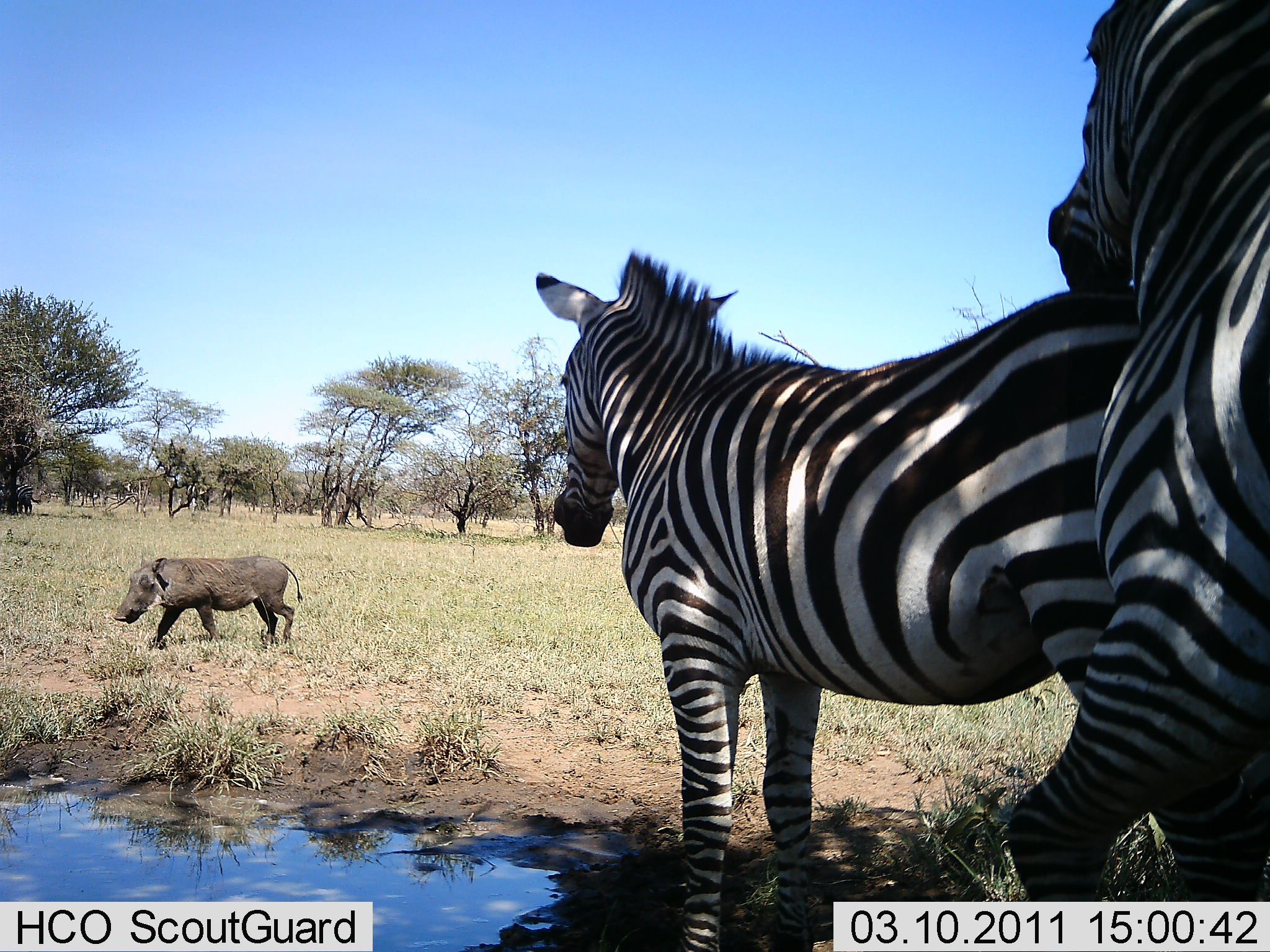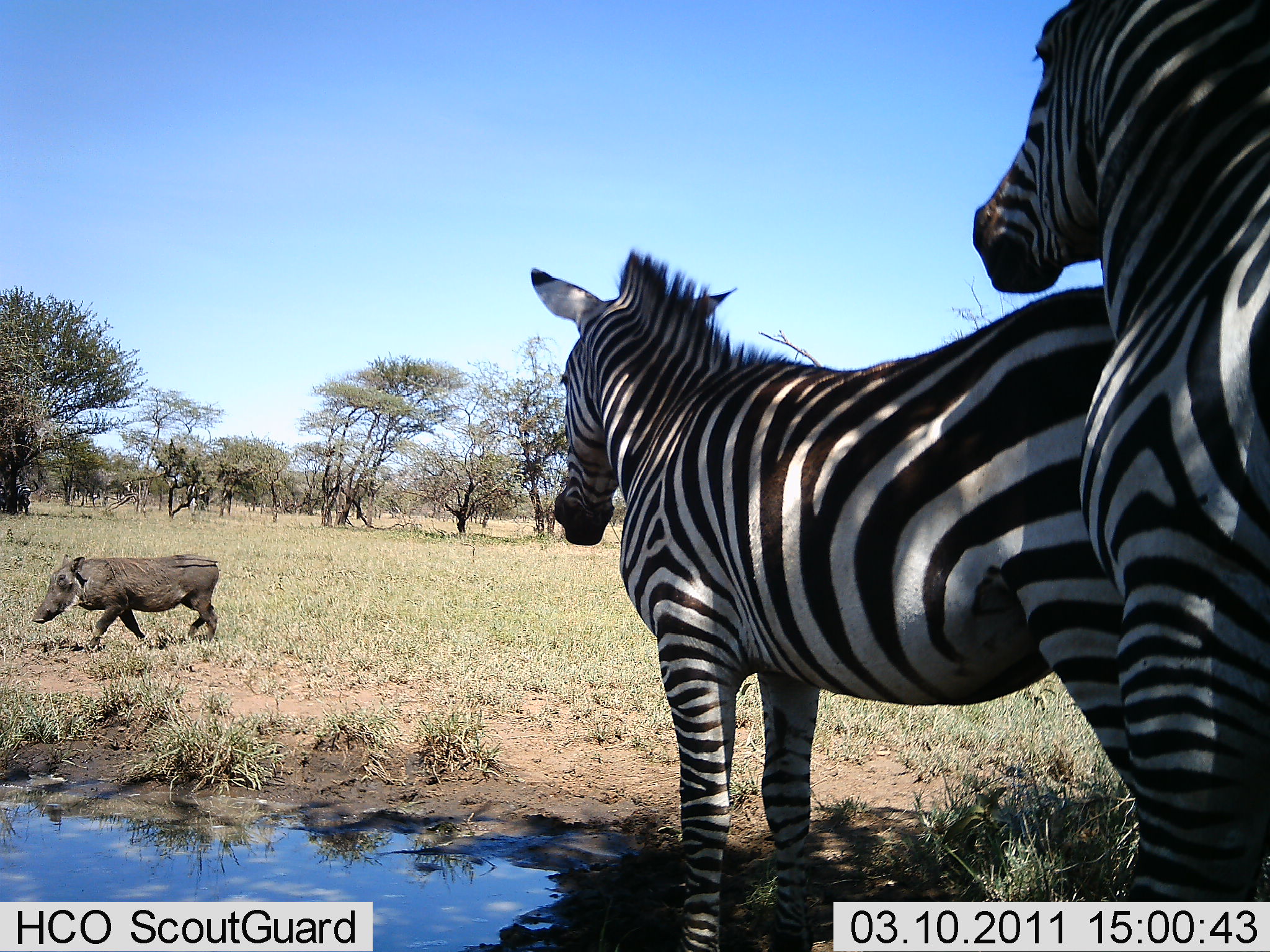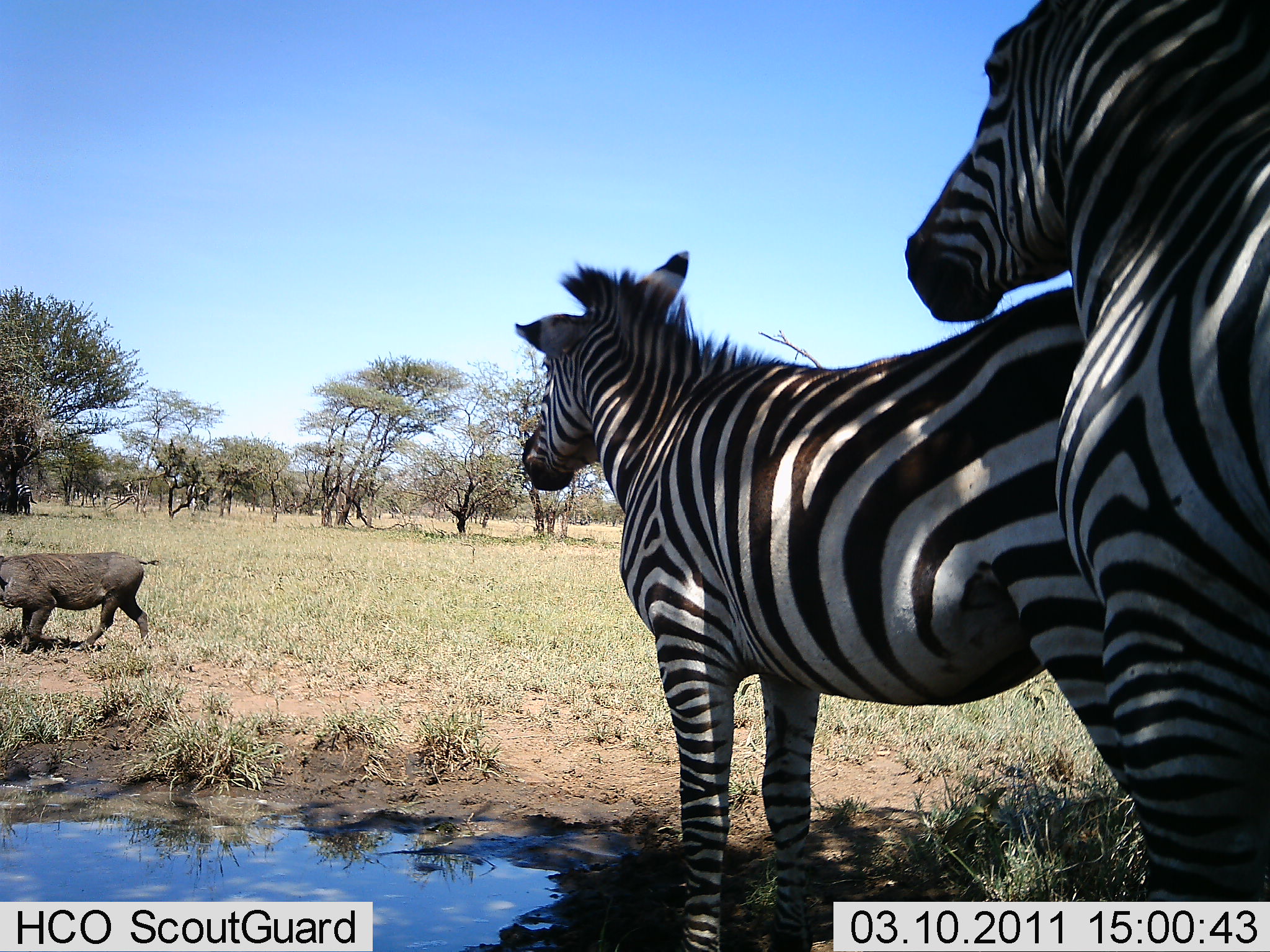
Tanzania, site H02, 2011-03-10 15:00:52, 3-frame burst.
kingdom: Animalia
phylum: Chordata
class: Mammalia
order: Artiodactyla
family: Suidae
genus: Phacochoerus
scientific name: Phacochoerus africanus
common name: warthog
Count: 1.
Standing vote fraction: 8%.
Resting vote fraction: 0%.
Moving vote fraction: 100%.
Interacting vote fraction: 0%.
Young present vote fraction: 0%.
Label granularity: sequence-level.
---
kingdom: Animalia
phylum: Chordata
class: Mammalia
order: Perissodactyla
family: Equidae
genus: Equus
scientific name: Equus quagga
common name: plains zebra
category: zebra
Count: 2.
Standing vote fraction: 75%.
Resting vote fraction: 0%.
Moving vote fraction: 25%.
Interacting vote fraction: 33%.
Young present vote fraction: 0%.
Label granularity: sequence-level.